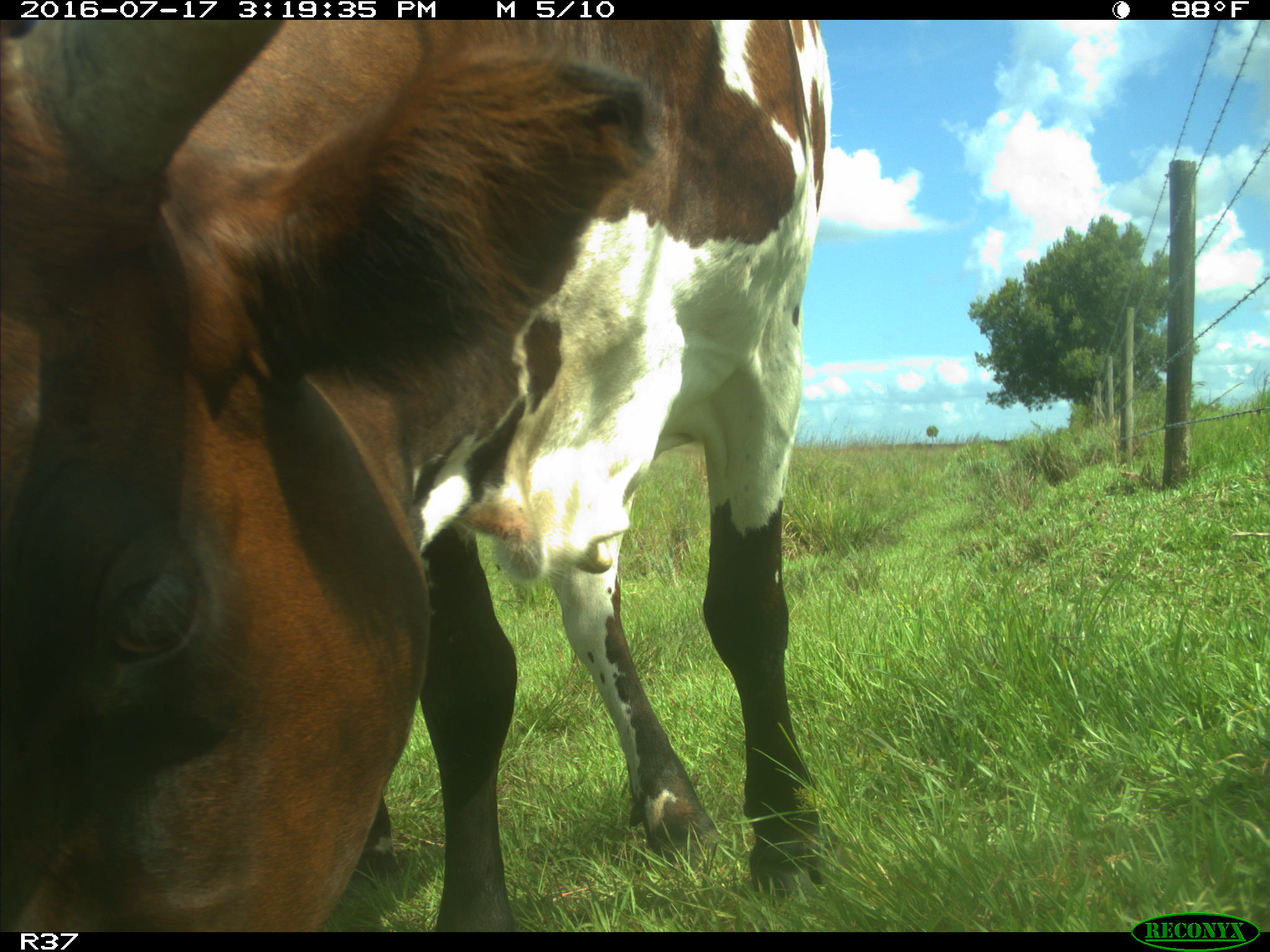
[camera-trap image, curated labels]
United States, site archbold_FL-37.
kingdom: Animalia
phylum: Chordata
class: Mammalia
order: Artiodactyla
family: Bovidae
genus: Bos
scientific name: Bos taurus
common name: domestic cow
Bos taurus (domestic cow).